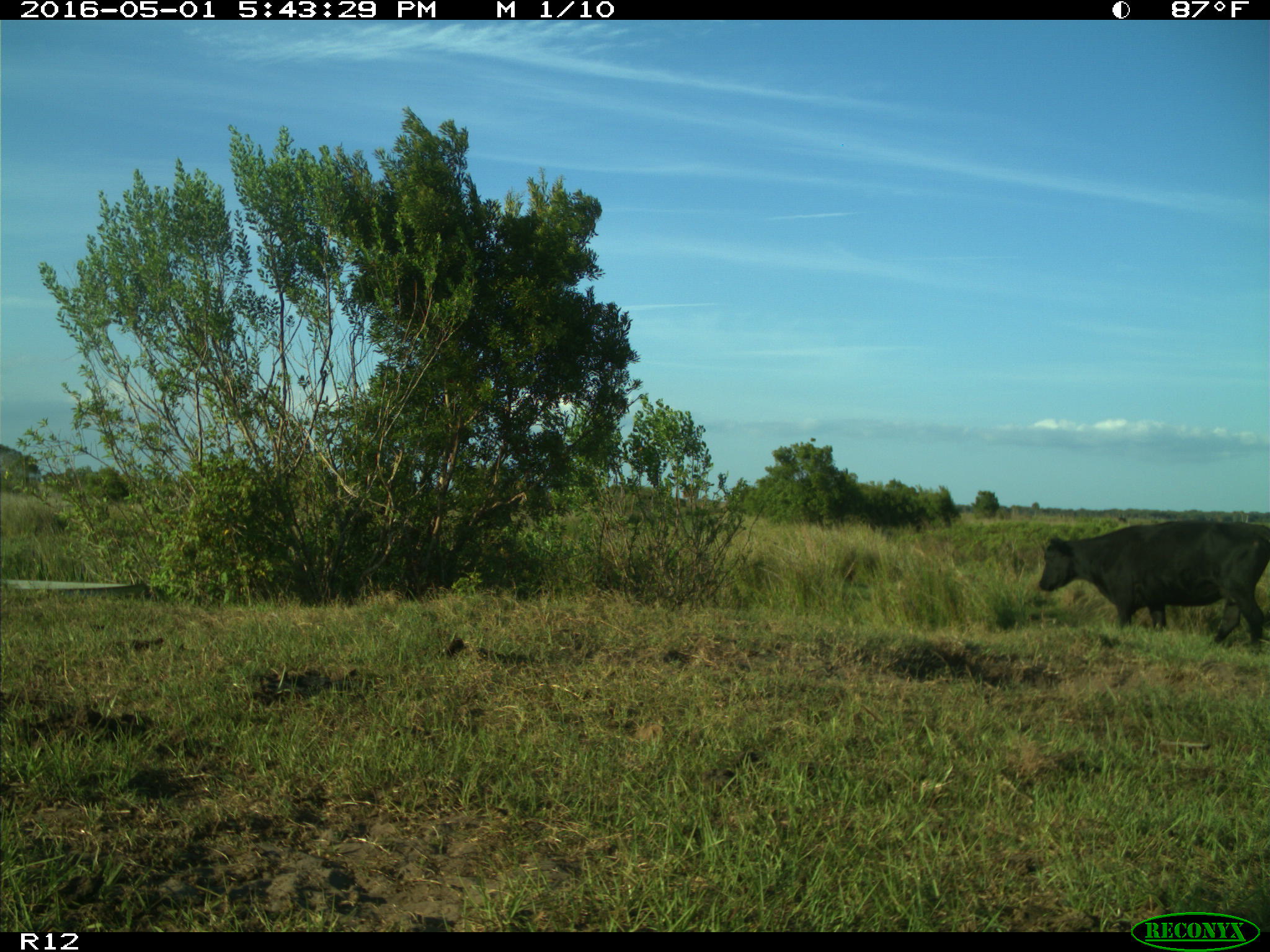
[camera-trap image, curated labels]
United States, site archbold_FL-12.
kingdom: Animalia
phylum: Chordata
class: Mammalia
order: Artiodactyla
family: Bovidae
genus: Bos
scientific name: Bos taurus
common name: domestic cow